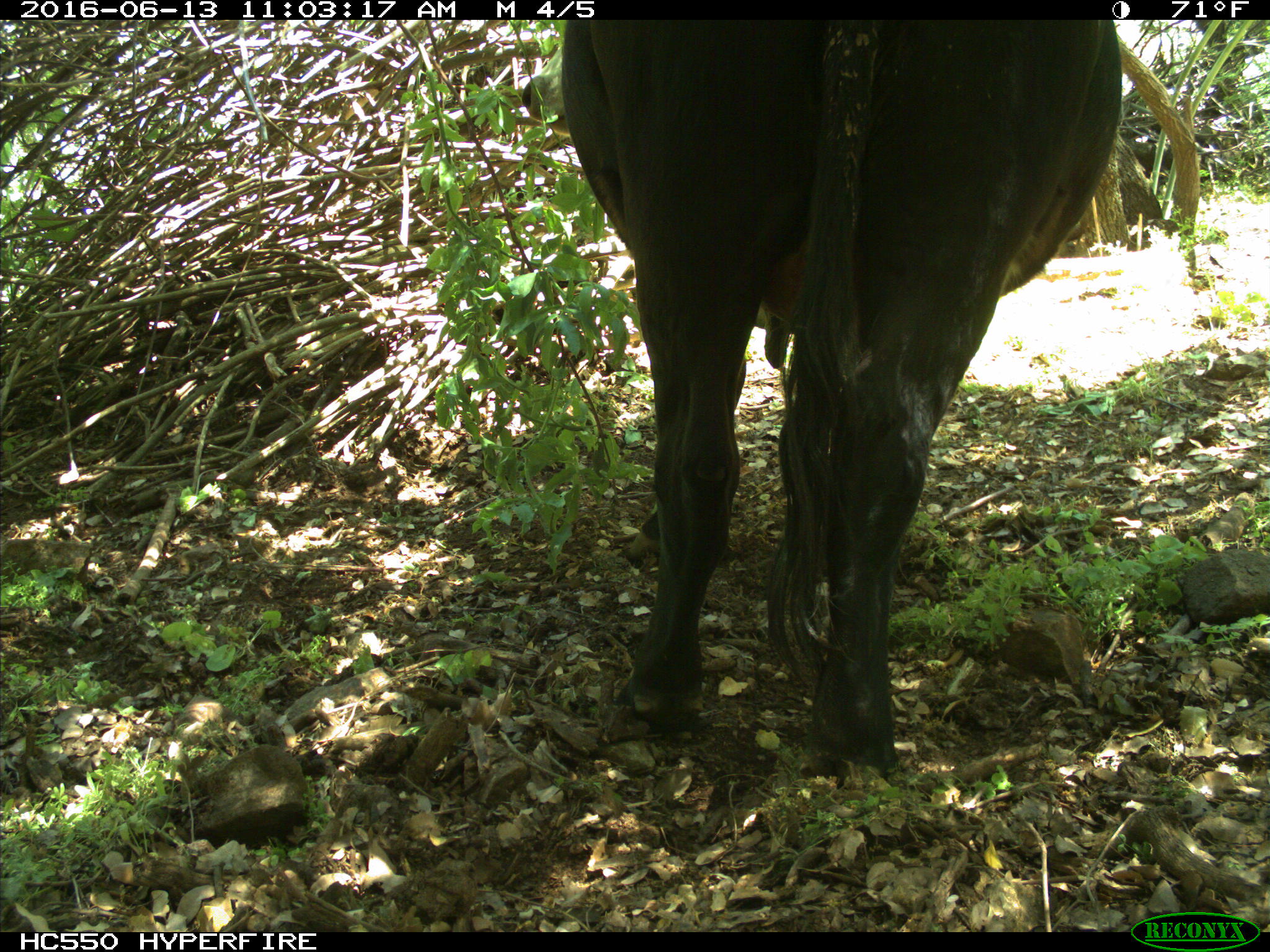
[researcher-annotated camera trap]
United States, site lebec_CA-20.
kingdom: Animalia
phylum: Chordata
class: Mammalia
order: Artiodactyla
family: Bovidae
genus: Bos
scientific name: Bos taurus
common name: domestic cow